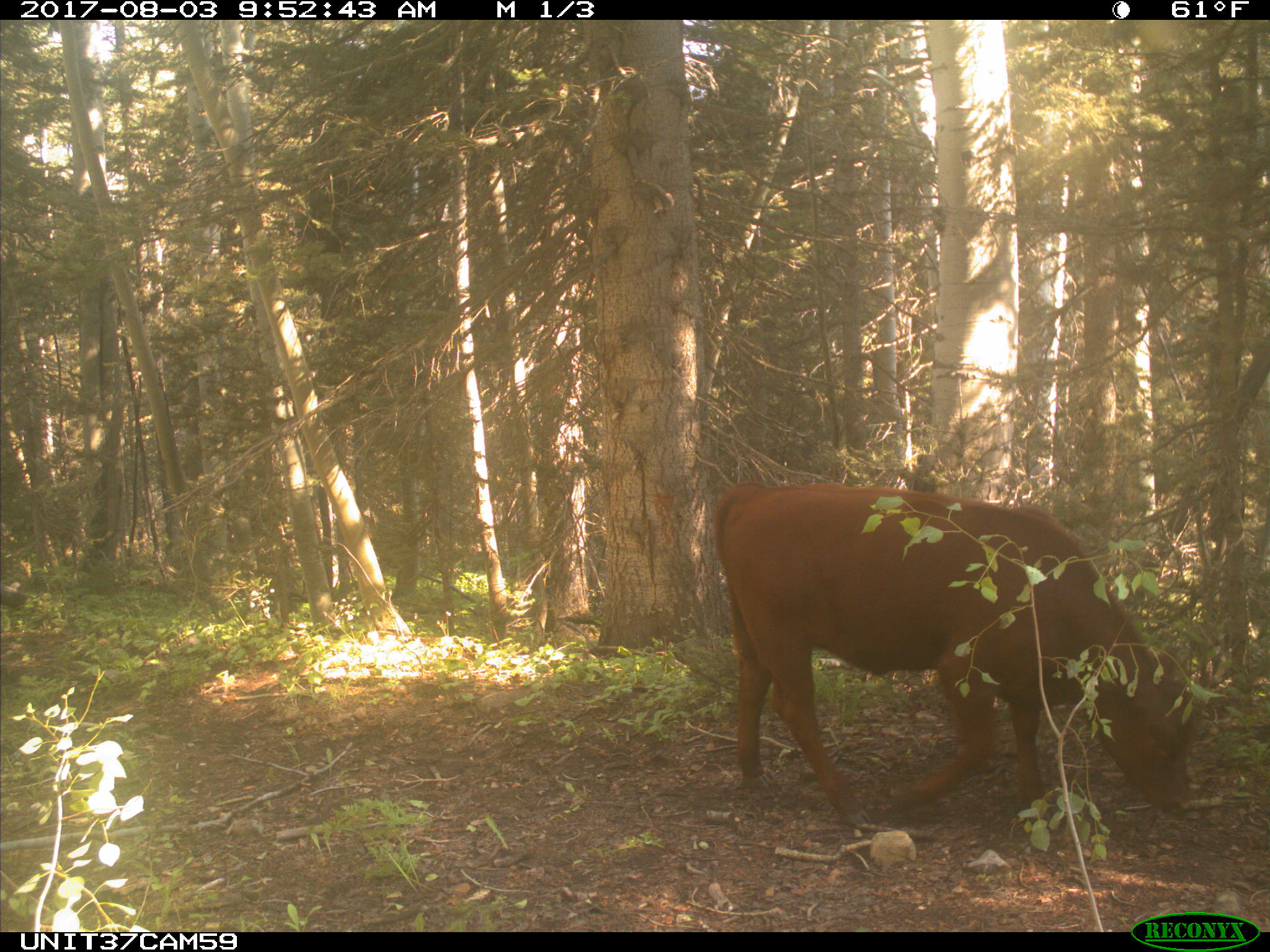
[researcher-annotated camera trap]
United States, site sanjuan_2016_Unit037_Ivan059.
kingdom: Animalia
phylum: Chordata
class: Mammalia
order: Artiodactyla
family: Bovidae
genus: Bos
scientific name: Bos taurus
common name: domestic cow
Bos taurus (domestic cow).